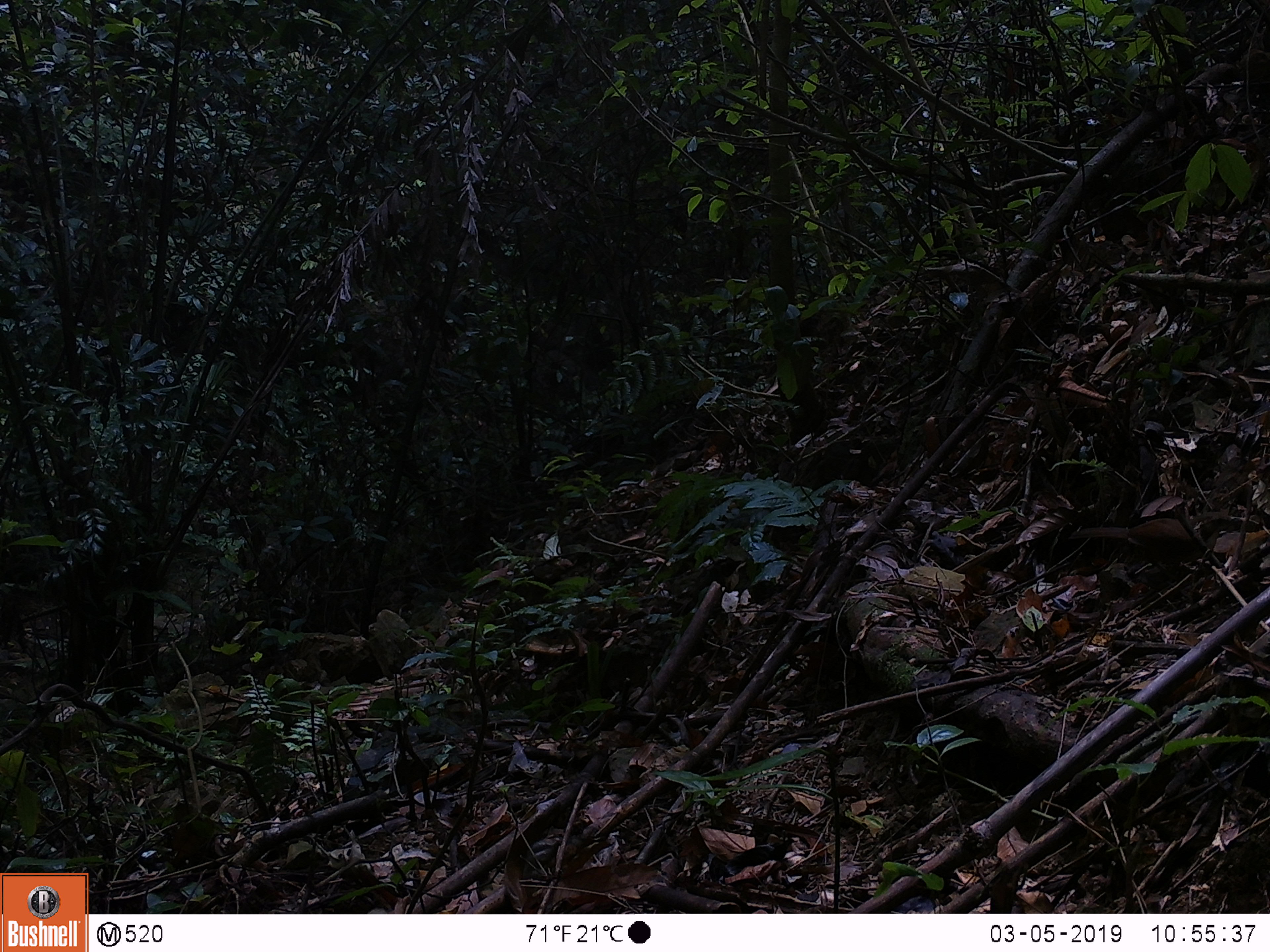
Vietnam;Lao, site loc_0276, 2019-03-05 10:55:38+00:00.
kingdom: Animalia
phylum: Chordata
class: Aves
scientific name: Aves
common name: bird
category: unidentified bird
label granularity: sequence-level